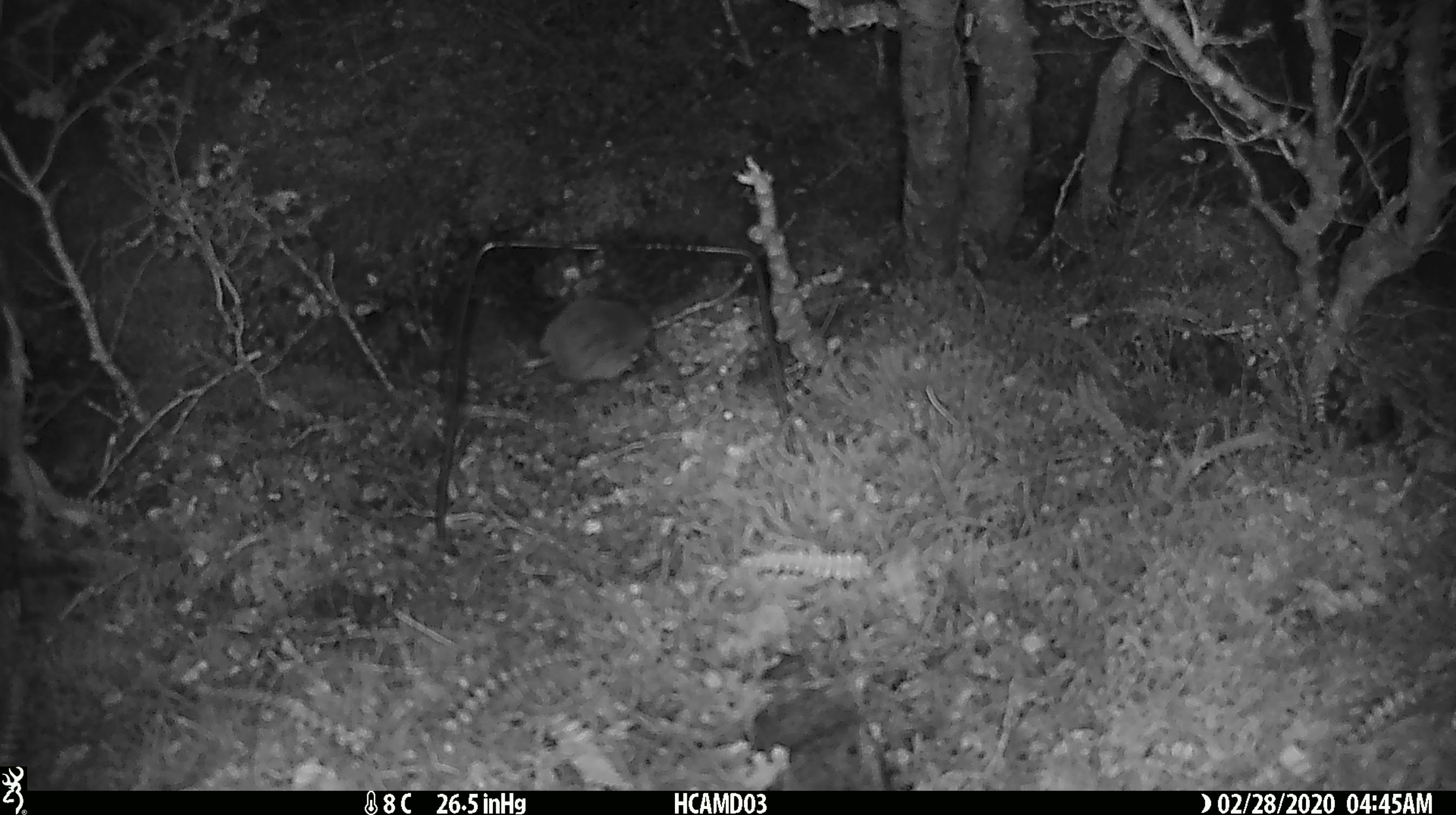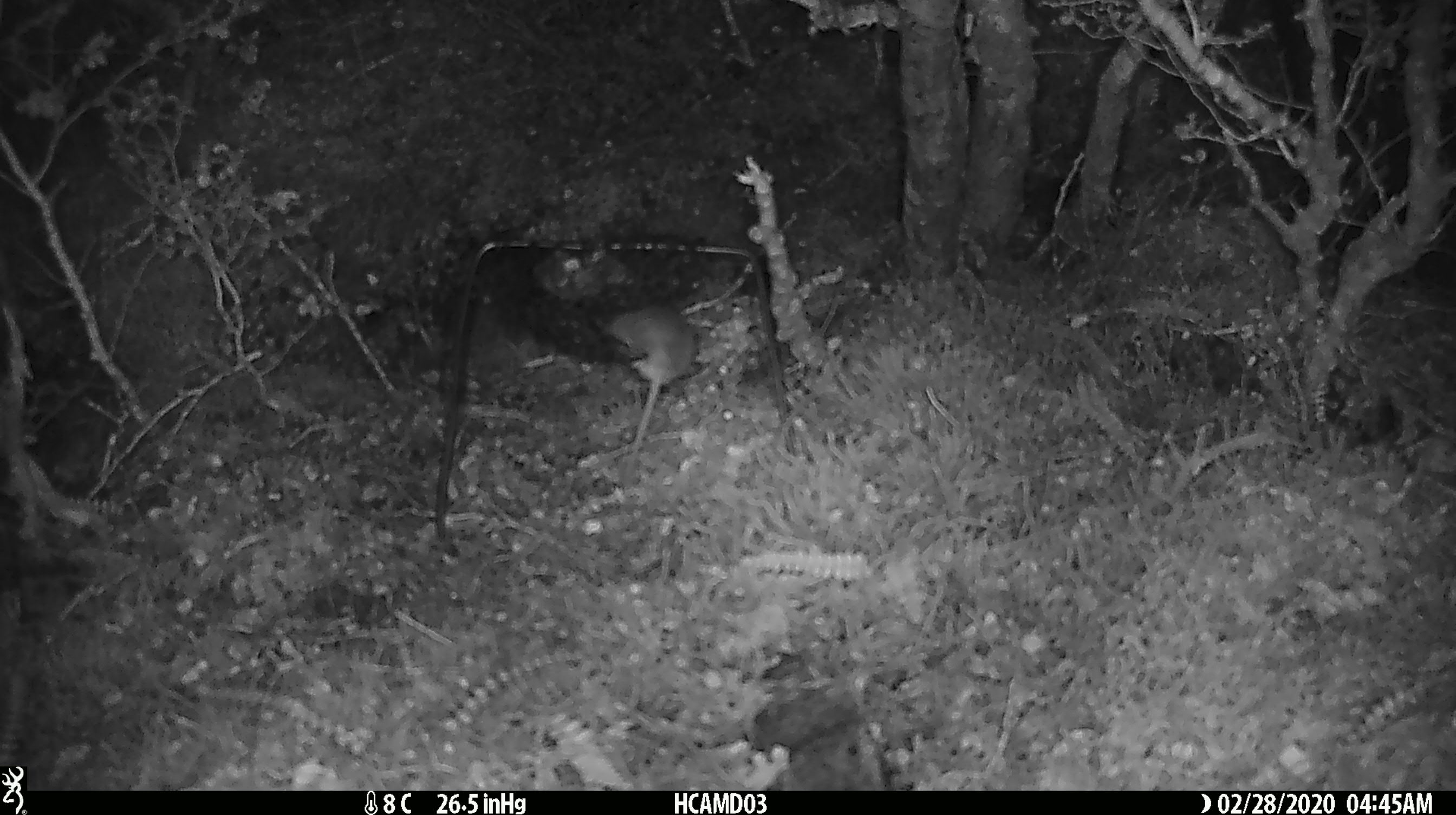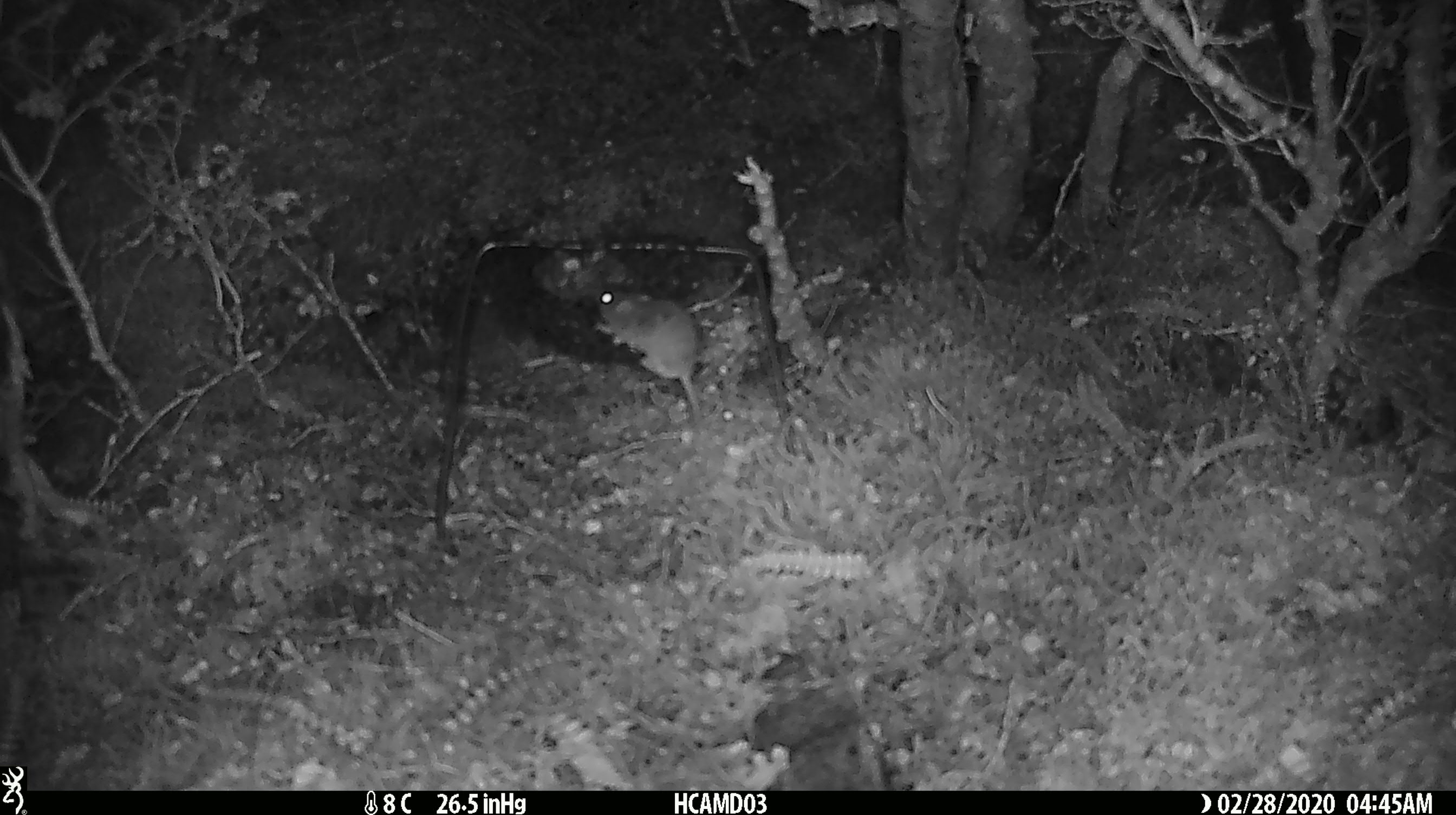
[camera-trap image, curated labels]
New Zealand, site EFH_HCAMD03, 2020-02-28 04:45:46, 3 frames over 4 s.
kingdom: Animalia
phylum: Chordata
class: Mammalia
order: Rodentia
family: Muridae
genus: Mus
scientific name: Mus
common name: mouse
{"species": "mouse (Mus)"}